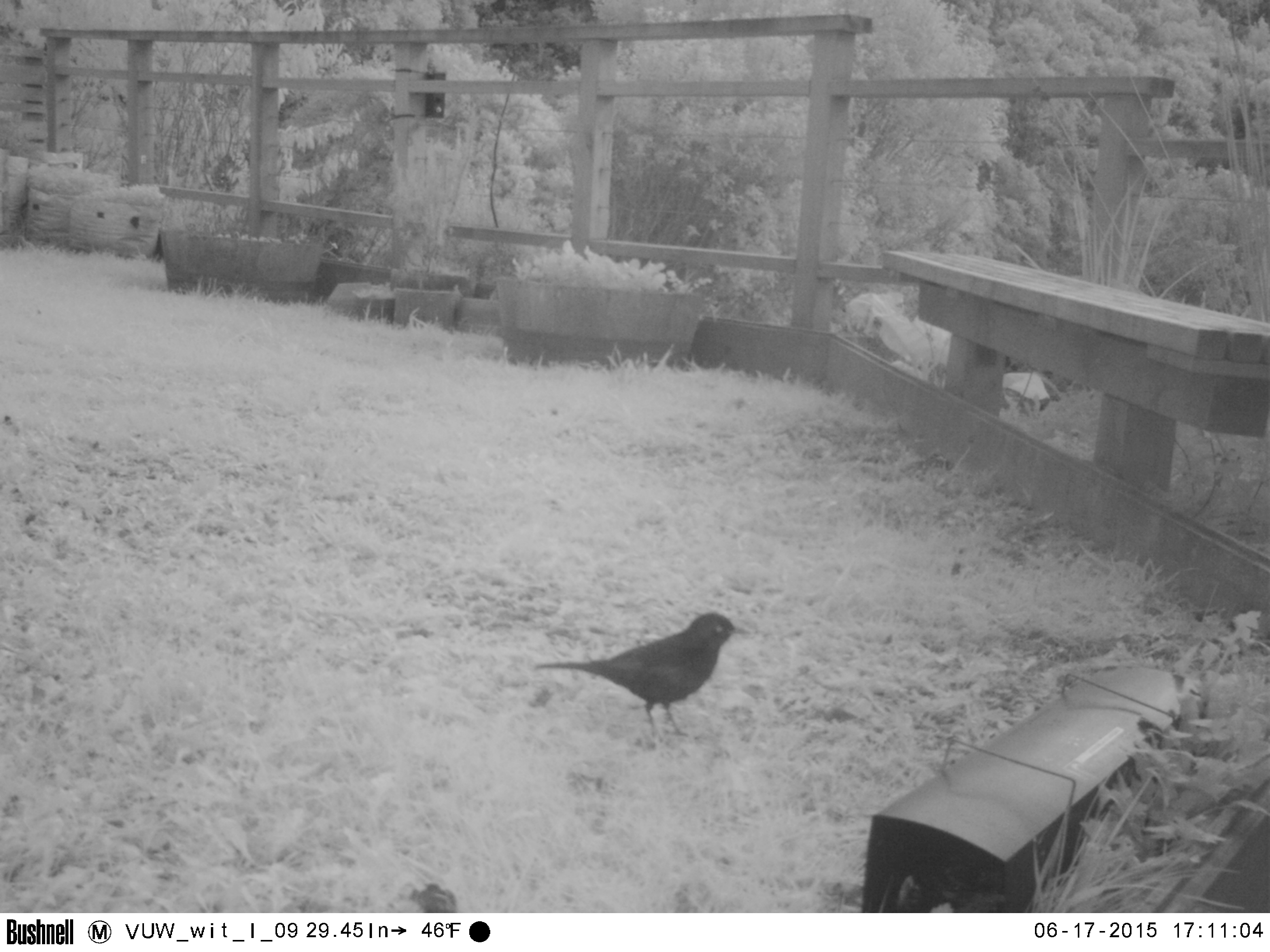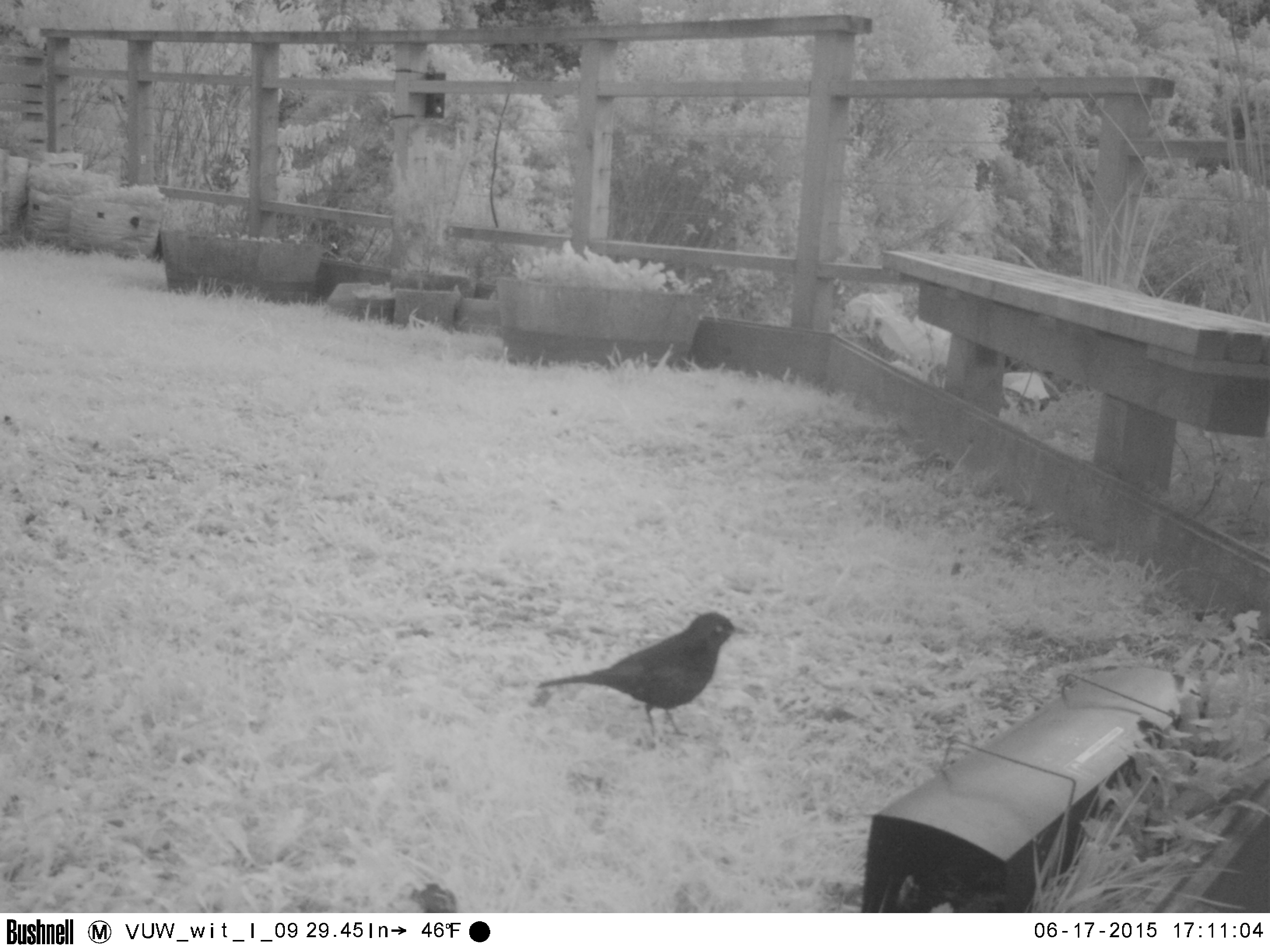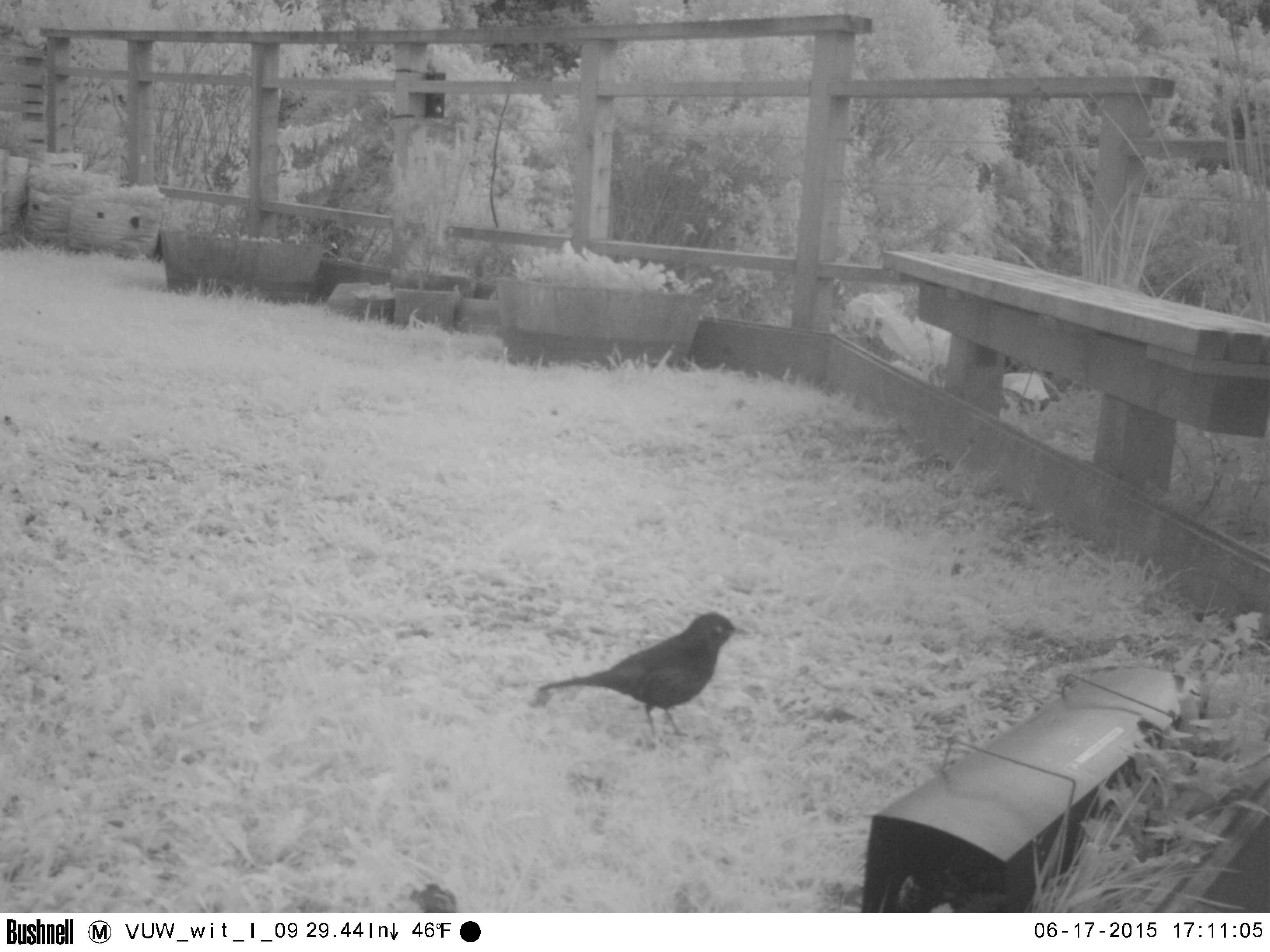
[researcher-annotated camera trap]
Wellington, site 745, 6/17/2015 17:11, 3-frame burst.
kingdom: Animalia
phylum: Chordata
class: Aves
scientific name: Aves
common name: bird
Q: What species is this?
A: Bird (Aves).